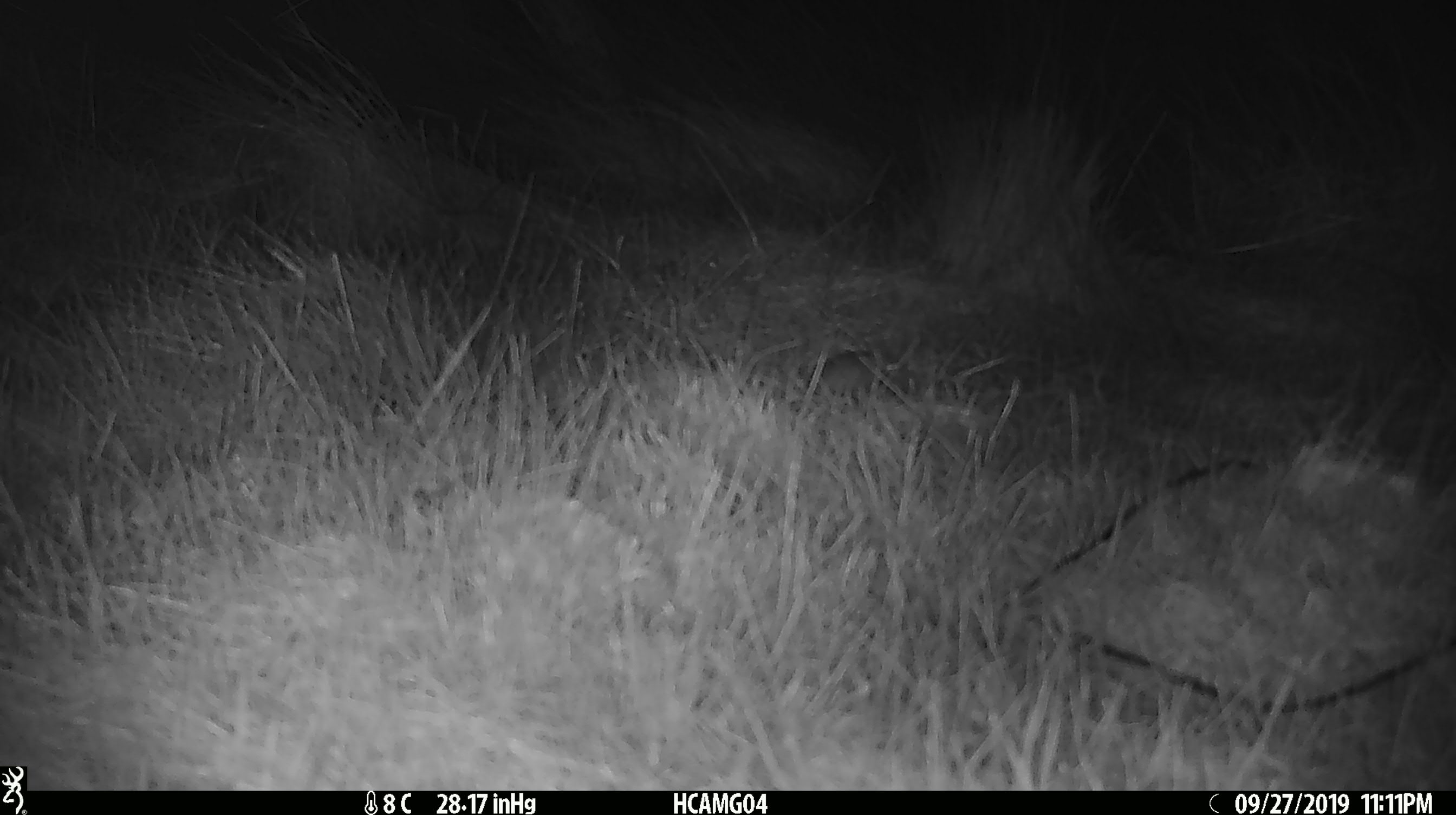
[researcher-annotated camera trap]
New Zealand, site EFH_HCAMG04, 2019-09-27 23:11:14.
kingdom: Animalia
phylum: Chordata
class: Mammalia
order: Rodentia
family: Muridae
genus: Mus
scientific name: Mus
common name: mouse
Mouse (Mus).